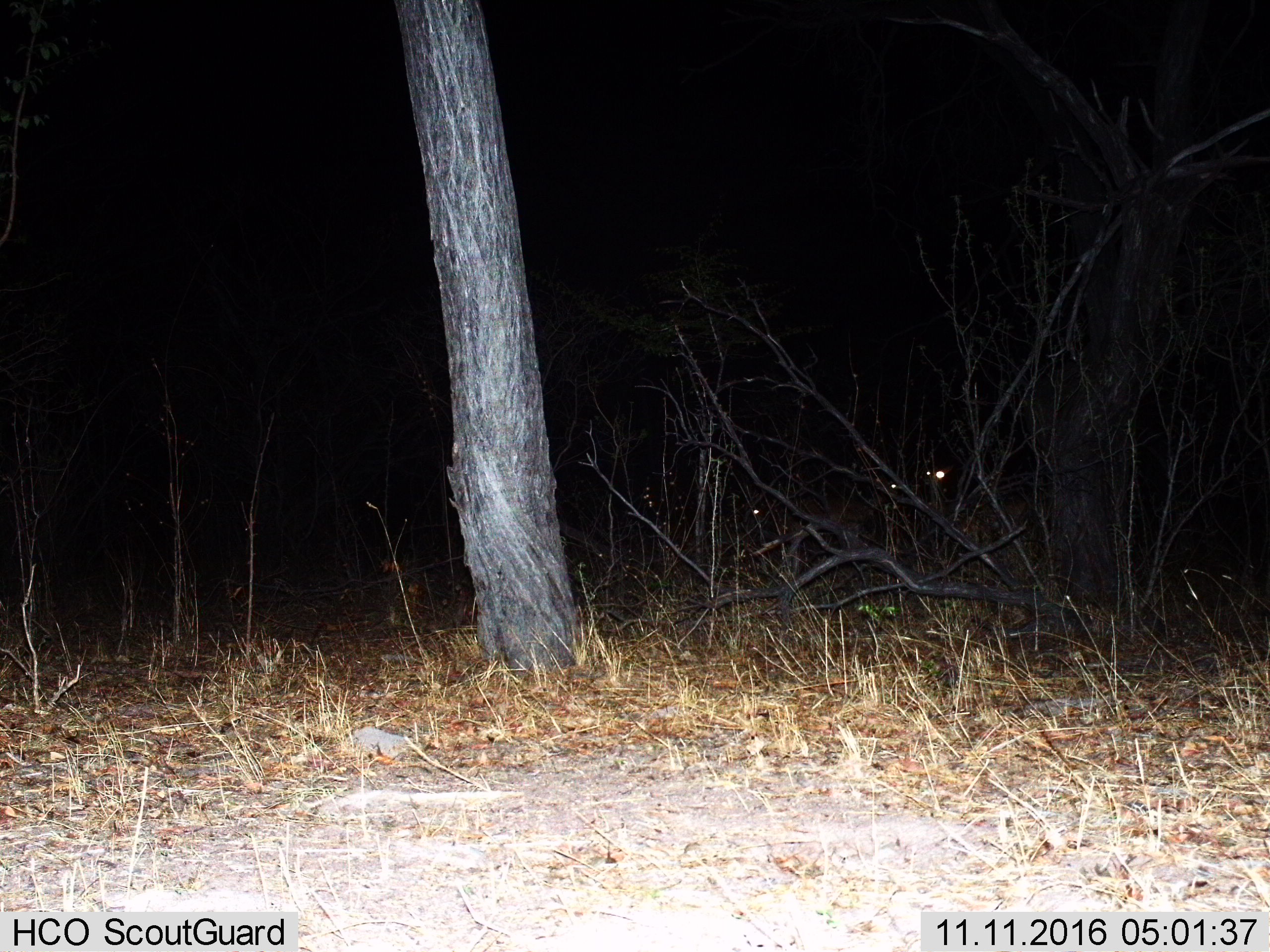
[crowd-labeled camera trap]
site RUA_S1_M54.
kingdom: Animalia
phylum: Chordata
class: Mammalia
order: Artiodactyla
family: Bovidae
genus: Aepyceros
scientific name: Aepyceros melampus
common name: impala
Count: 3.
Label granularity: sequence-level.